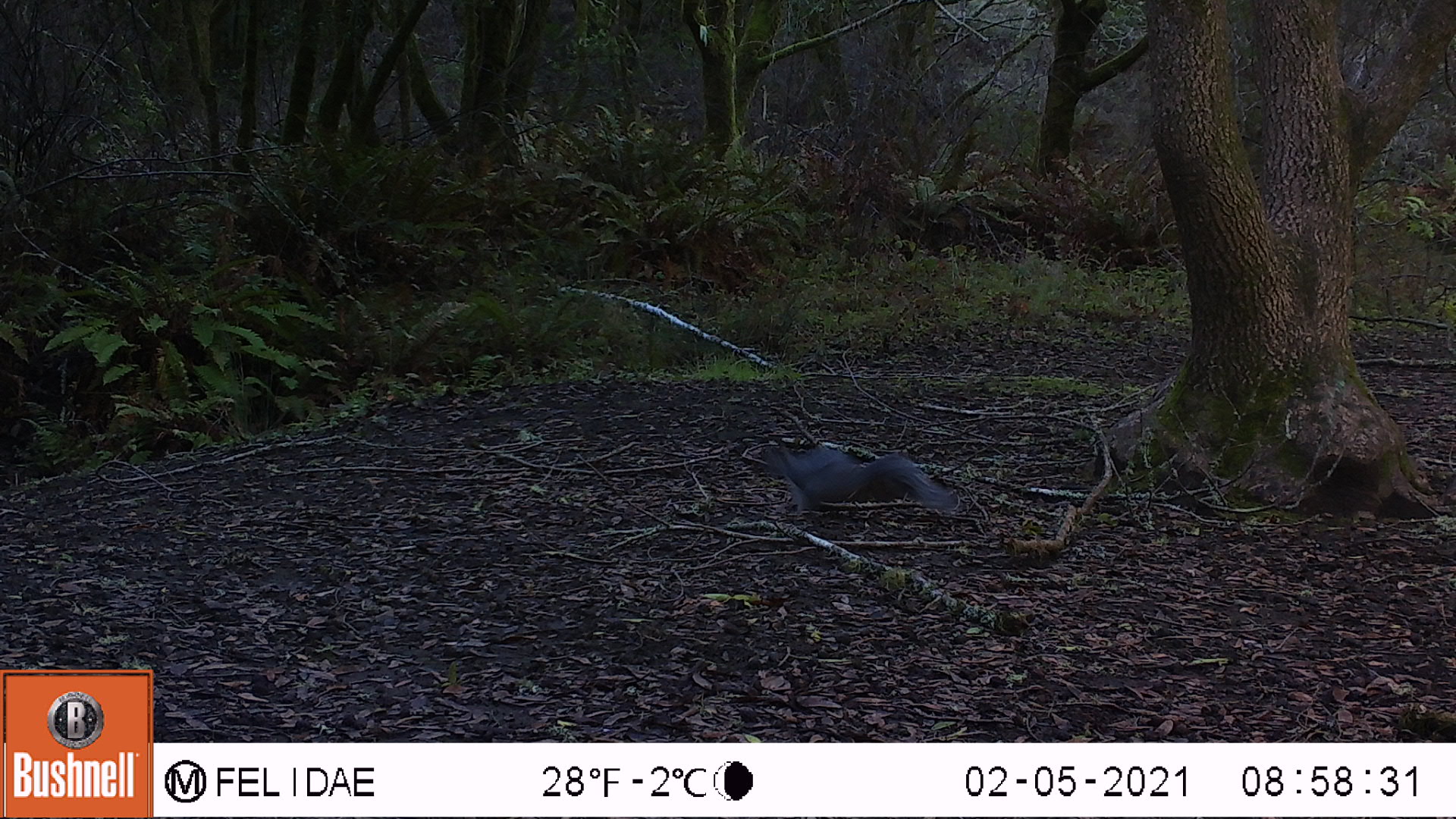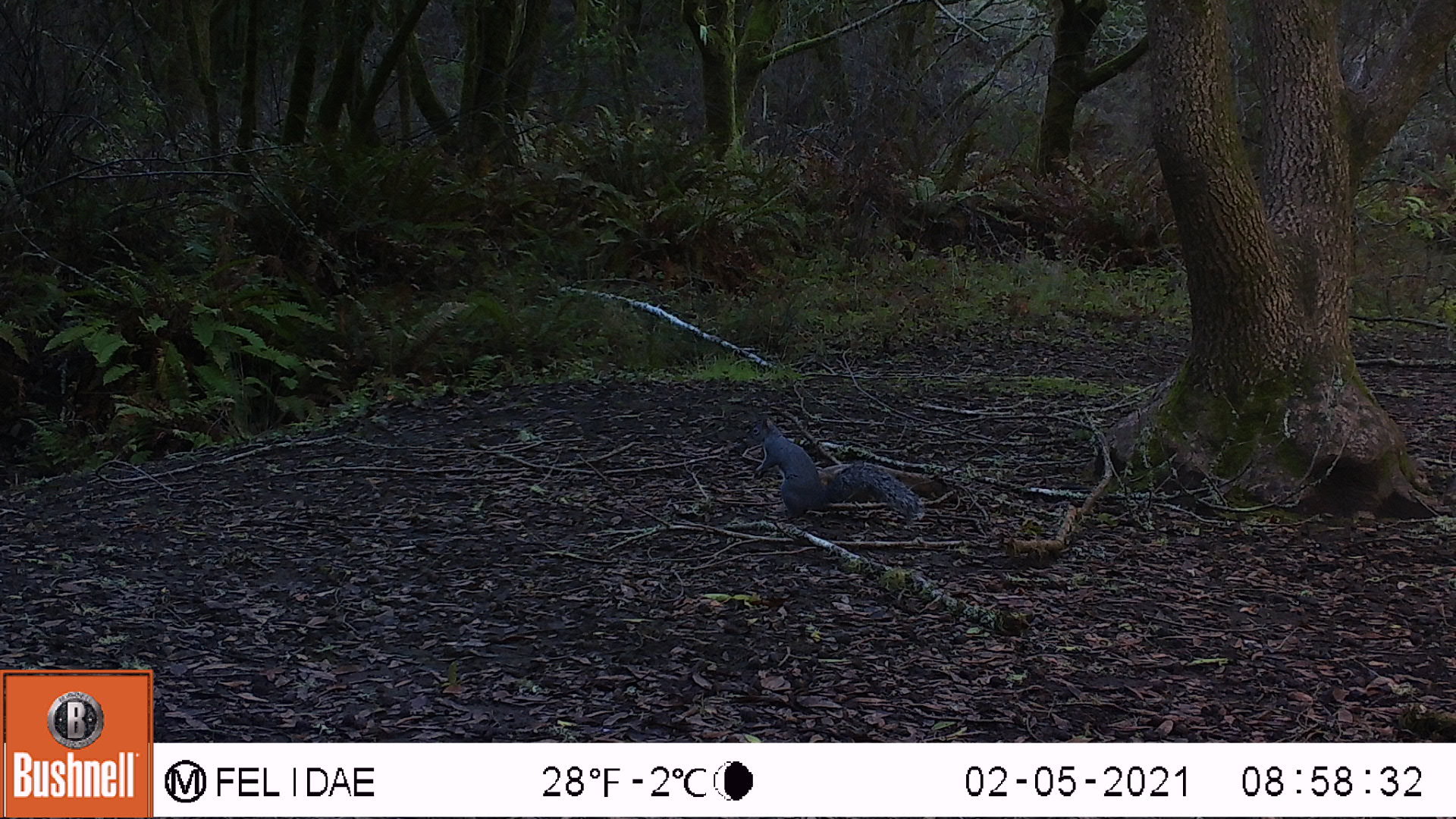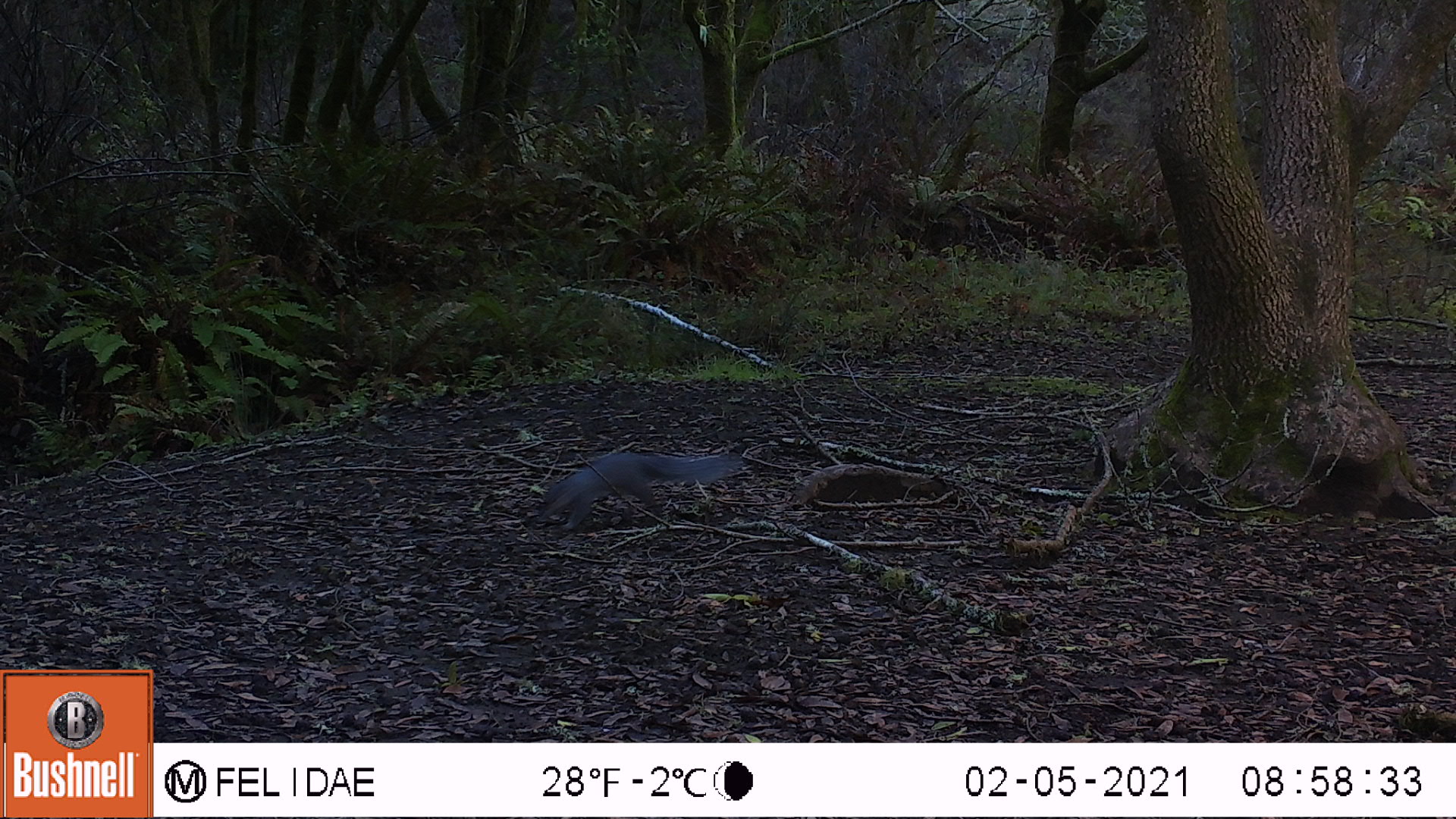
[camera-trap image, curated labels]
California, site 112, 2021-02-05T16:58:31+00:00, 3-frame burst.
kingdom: Animalia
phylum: Chordata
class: Mammalia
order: Rodentia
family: Sciuridae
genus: Sciurus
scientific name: Sciurus griseus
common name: western gray squirrel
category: western grey squirrel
Western grey squirrel (western gray squirrel) (Sciurus griseus).